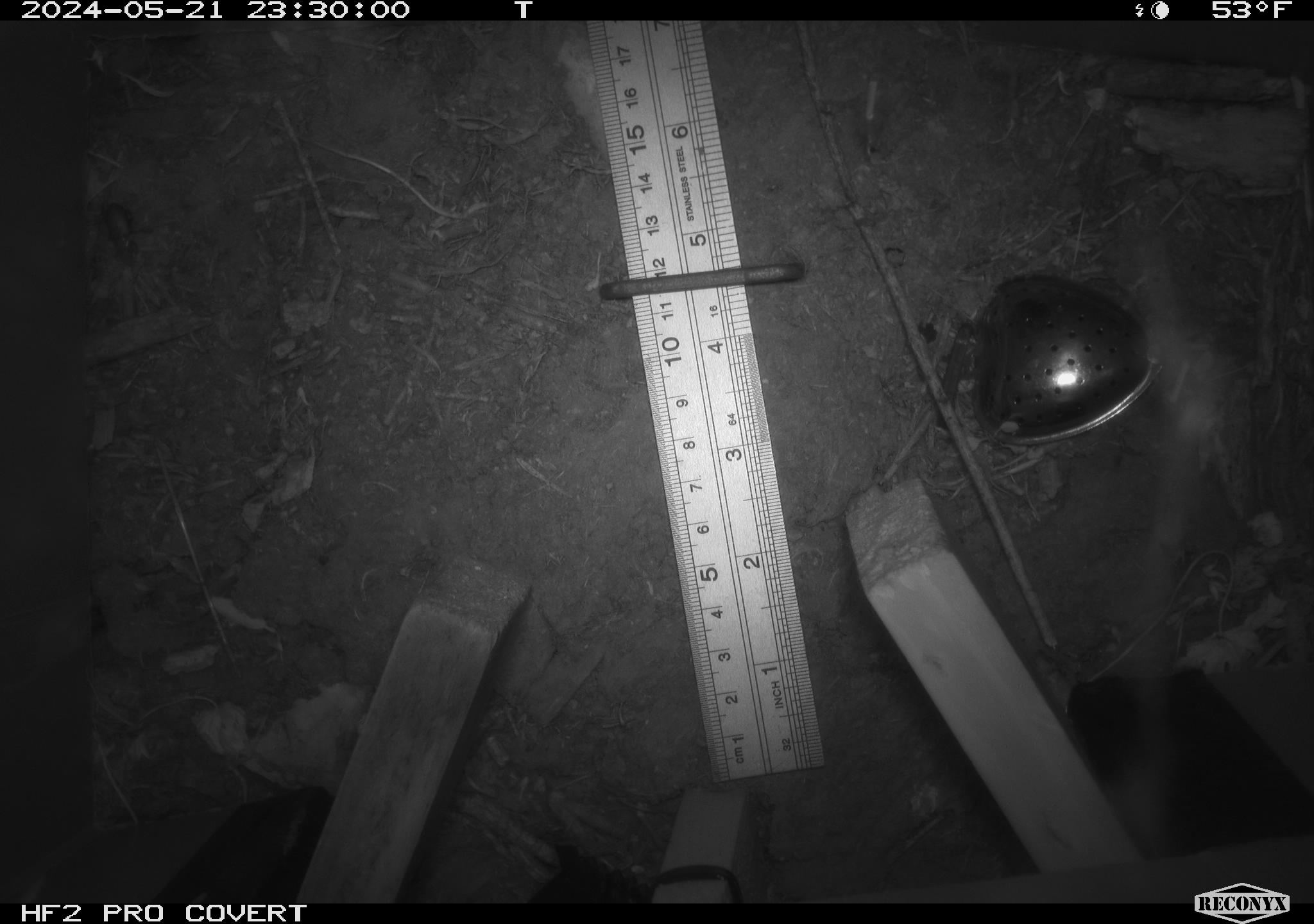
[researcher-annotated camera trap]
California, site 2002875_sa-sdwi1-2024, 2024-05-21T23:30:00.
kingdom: Animalia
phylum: Arthropoda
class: Insecta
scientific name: Insecta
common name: insect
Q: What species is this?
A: Insect (Insecta).